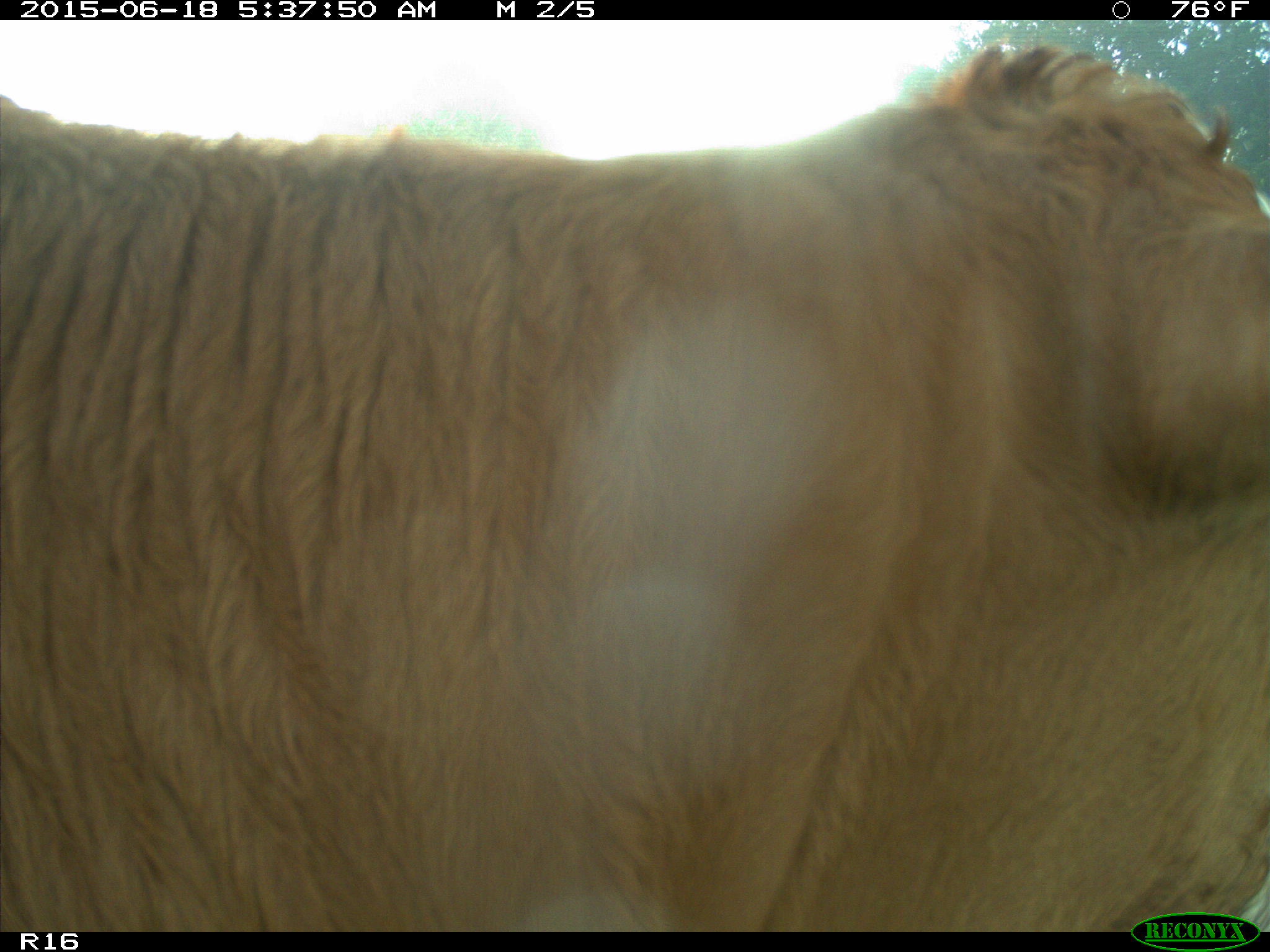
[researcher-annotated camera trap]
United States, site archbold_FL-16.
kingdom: Animalia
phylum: Chordata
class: Mammalia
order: Artiodactyla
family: Bovidae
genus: Bos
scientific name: Bos taurus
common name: domestic cow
Bos taurus (domestic cow).